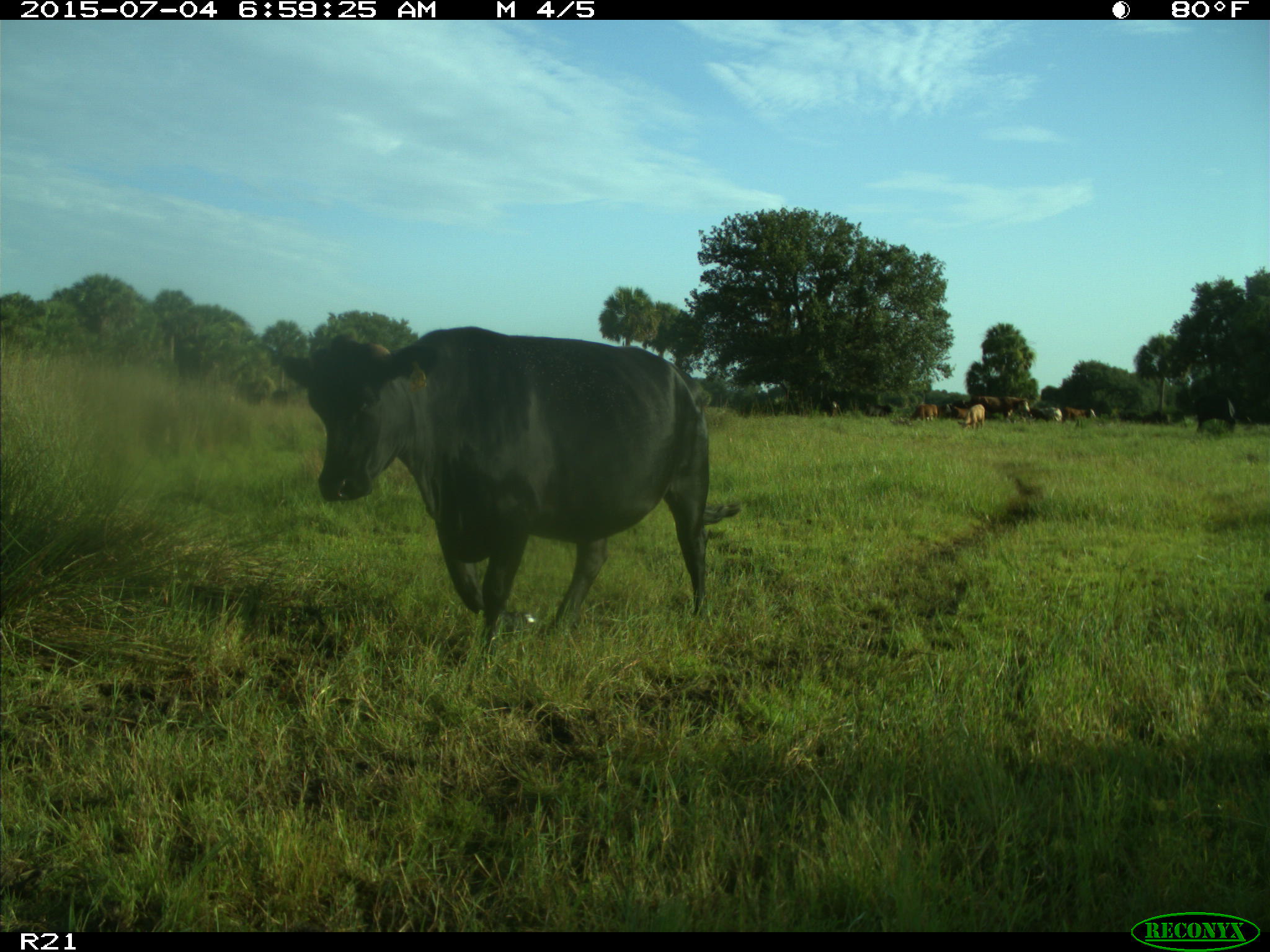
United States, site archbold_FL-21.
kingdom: Animalia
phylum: Chordata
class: Mammalia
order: Artiodactyla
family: Bovidae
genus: Bos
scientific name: Bos taurus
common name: domestic cow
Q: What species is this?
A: Bos taurus (domestic cow).